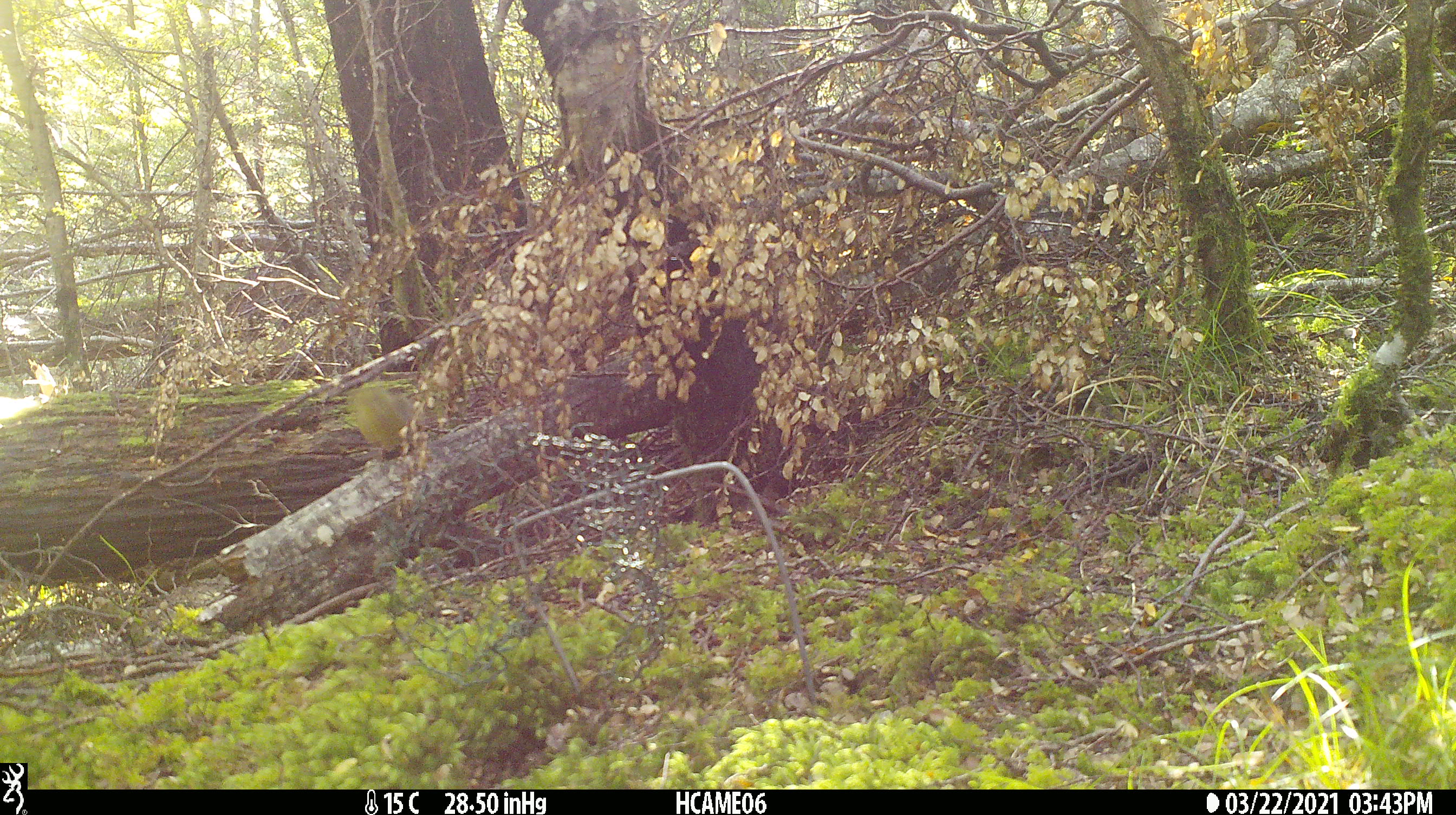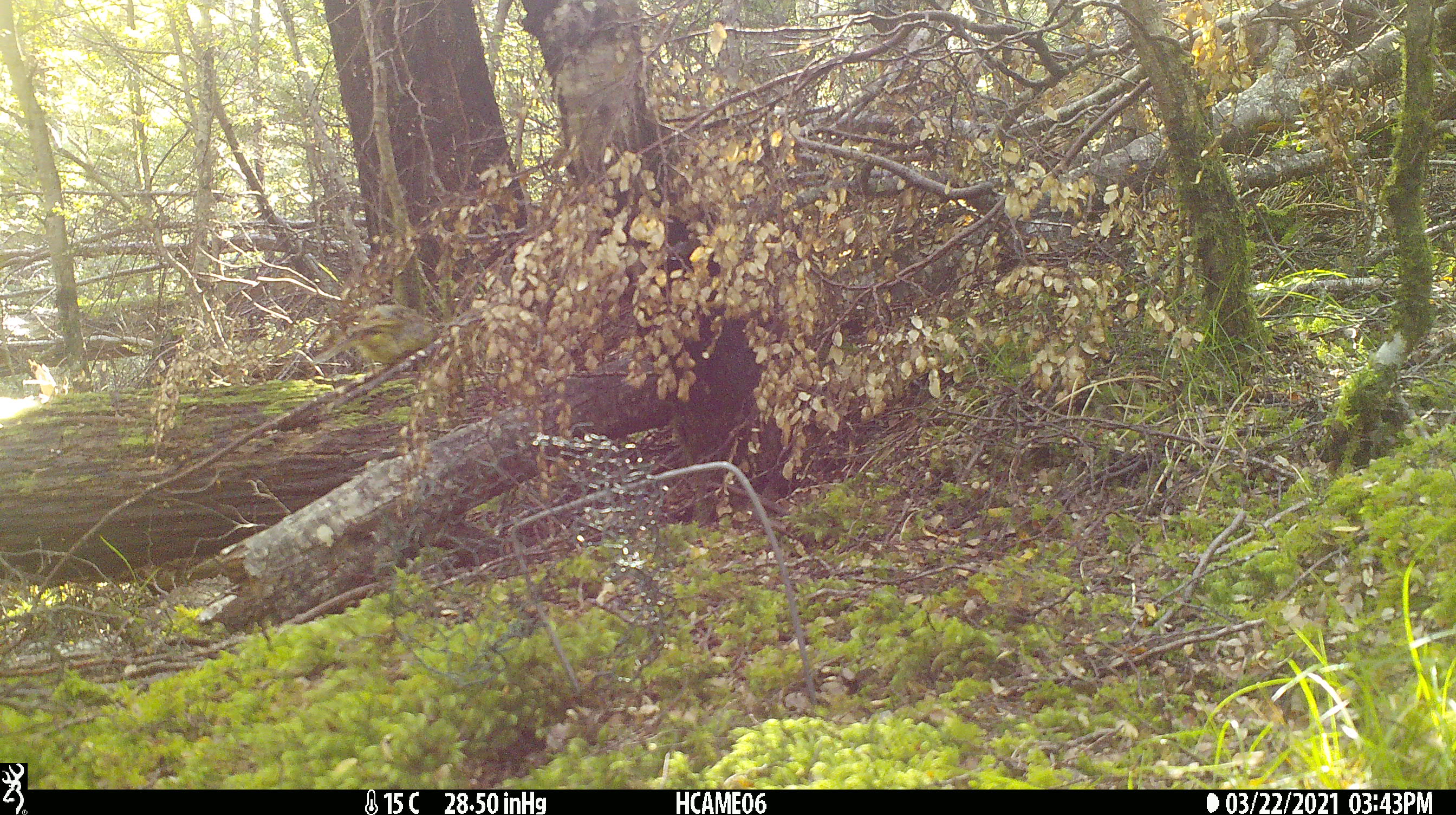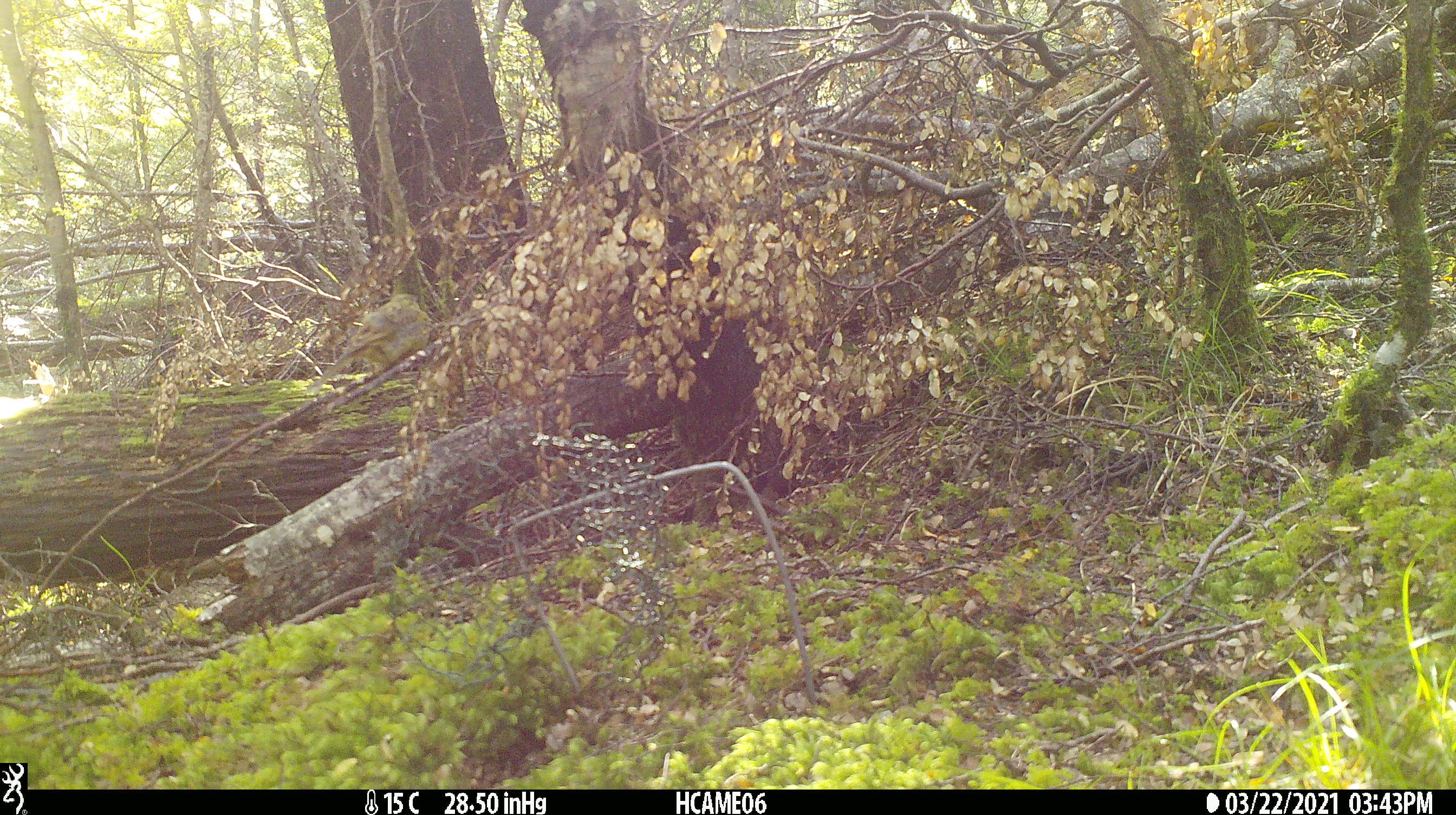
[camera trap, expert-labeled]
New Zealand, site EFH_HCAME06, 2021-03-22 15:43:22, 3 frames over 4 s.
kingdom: Animalia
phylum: Chordata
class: Aves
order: Passeriformes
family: Emberizidae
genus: Emberiza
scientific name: Emberiza citrinella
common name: yellowhammer